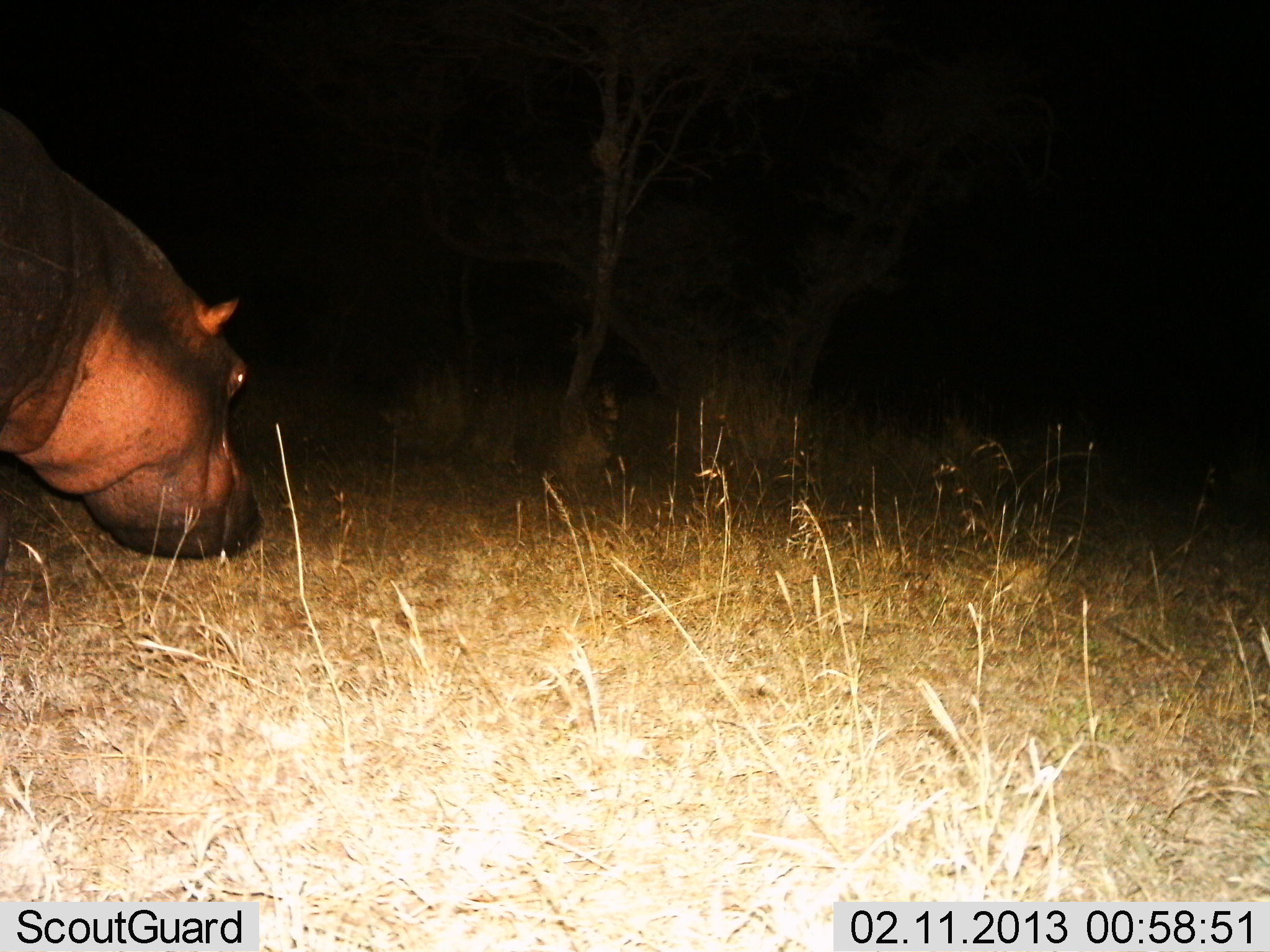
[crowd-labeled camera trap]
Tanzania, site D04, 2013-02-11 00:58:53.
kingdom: Animalia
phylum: Chordata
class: Mammalia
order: Artiodactyla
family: Hippopotamidae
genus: Hippopotamus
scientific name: Hippopotamus amphibius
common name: hippopotamus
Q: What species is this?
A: Hippopotamus (Hippopotamus amphibius).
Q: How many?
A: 1.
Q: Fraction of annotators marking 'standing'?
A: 56%.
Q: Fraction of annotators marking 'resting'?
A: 0%.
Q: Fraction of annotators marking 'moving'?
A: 44%.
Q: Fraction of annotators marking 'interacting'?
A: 0%.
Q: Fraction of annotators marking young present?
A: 0%.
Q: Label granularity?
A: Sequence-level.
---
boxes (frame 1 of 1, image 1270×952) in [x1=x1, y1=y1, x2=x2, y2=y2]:
animal: [x1=0, y1=102, x2=267, y2=567]